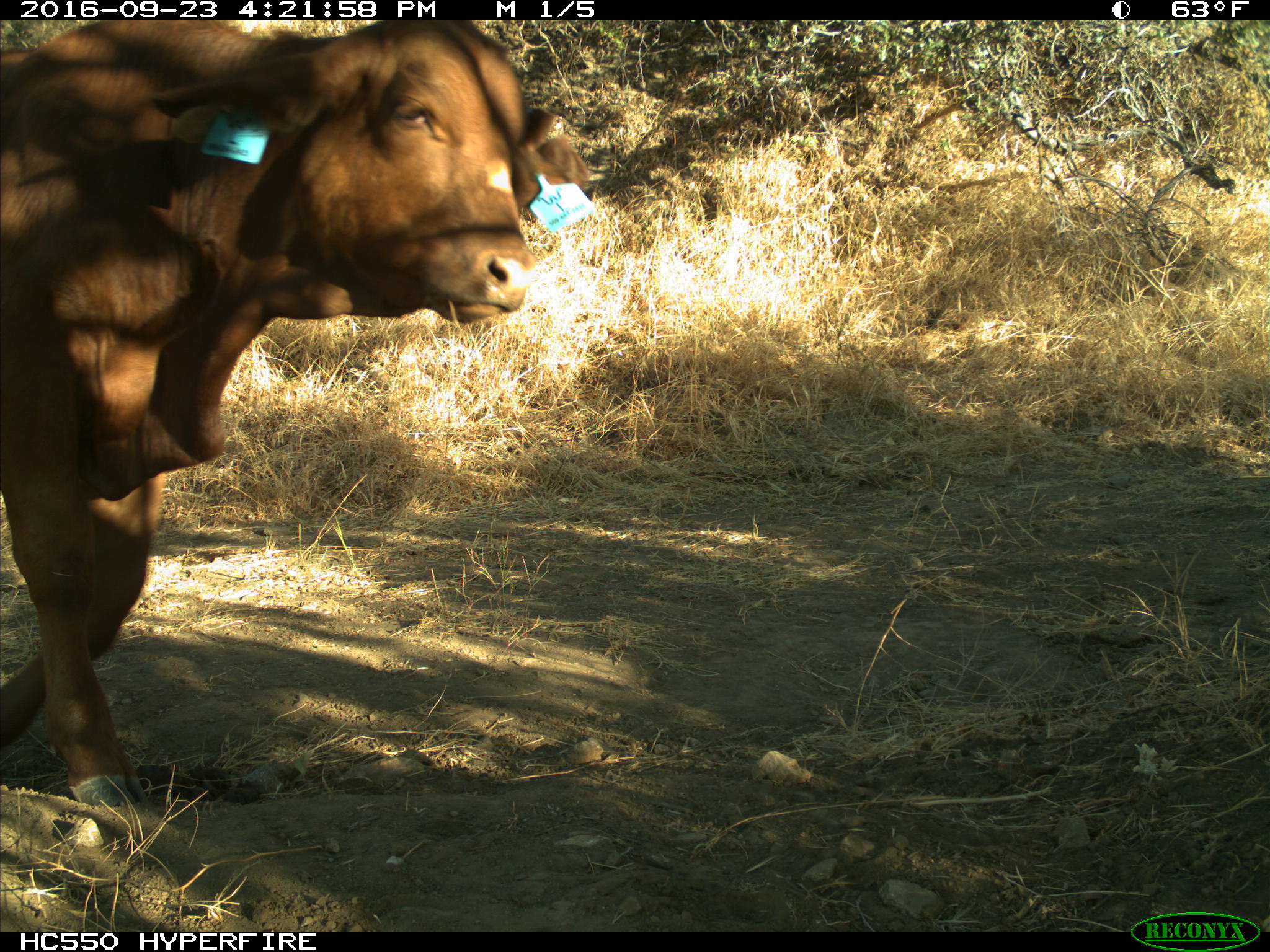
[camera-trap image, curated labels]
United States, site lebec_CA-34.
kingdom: Animalia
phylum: Chordata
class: Mammalia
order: Artiodactyla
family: Bovidae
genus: Bos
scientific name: Bos taurus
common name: domestic cow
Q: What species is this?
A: Bos taurus (domestic cow).